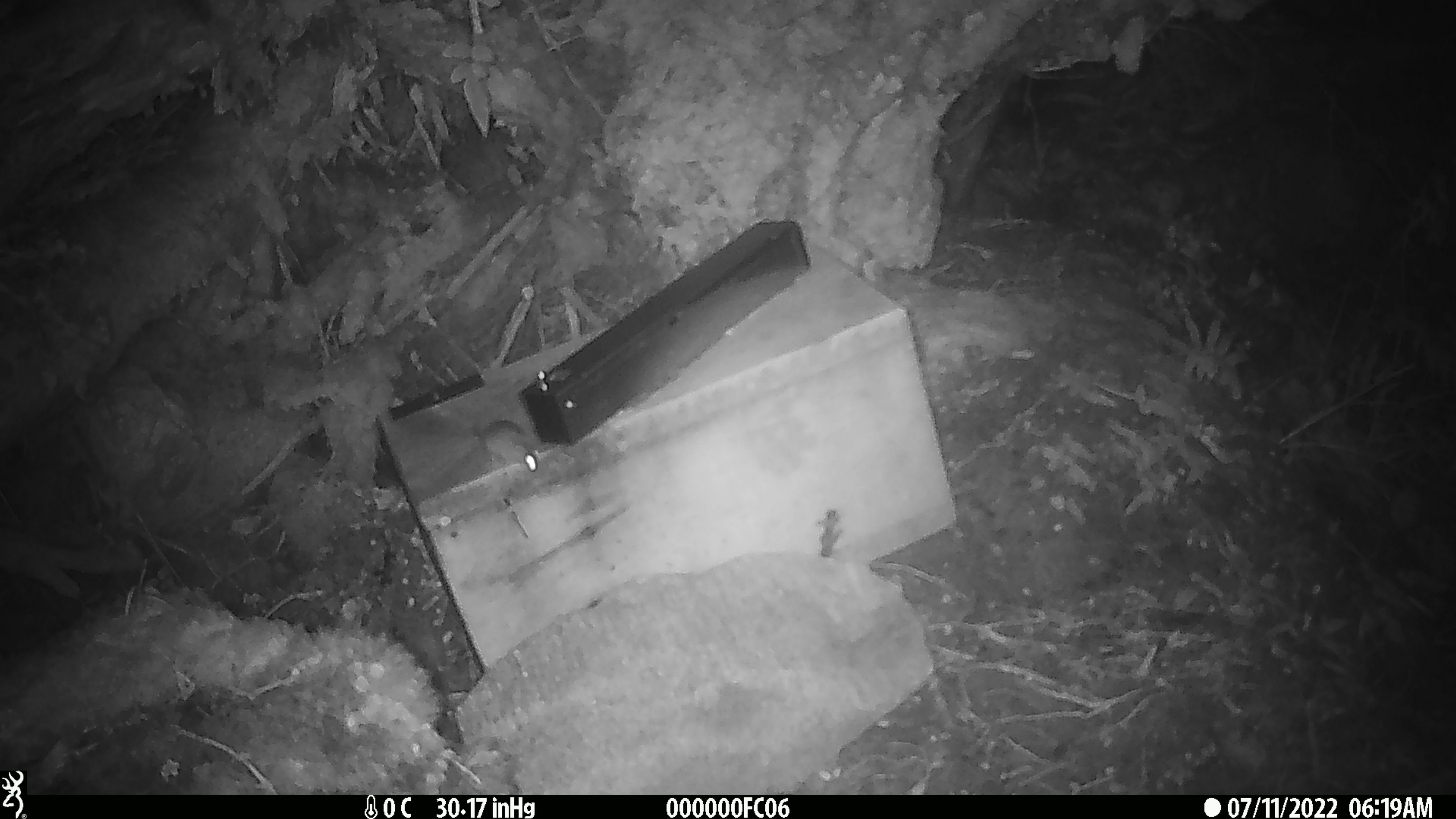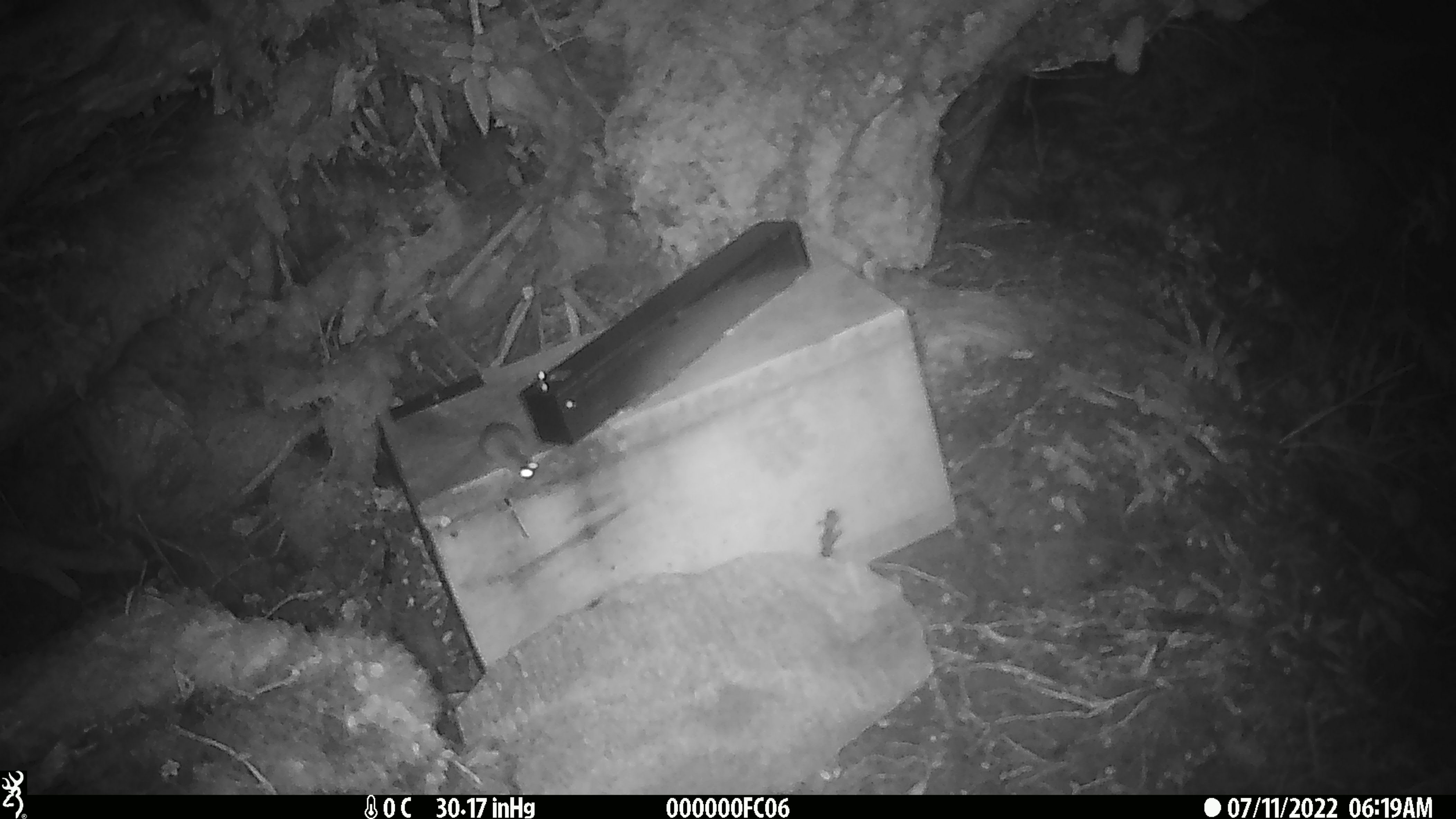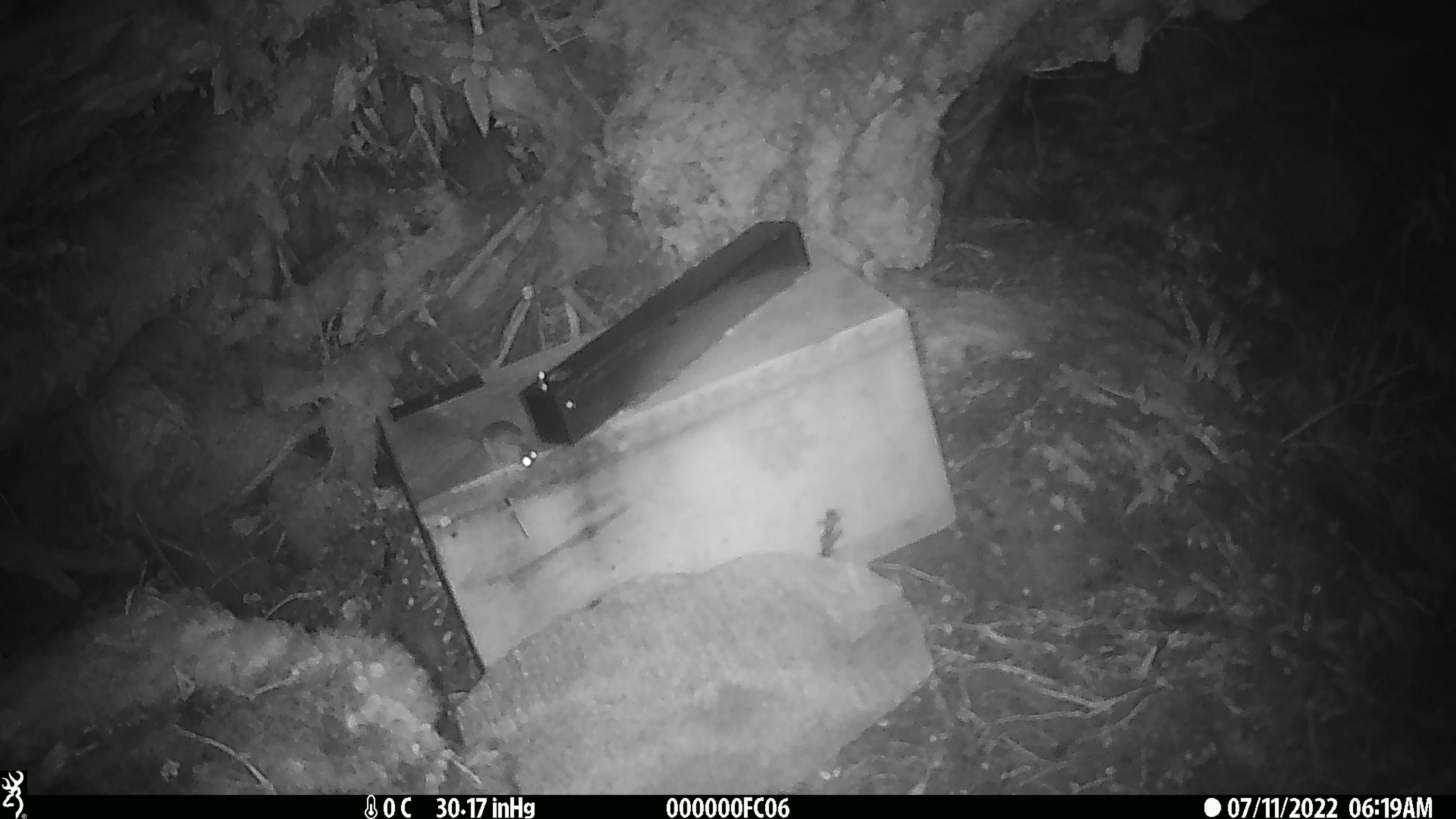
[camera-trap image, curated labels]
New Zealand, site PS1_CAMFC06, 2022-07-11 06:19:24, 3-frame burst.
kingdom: Animalia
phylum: Chordata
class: Mammalia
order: Rodentia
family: Muridae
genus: Mus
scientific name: Mus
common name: mouse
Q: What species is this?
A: Mouse (Mus).